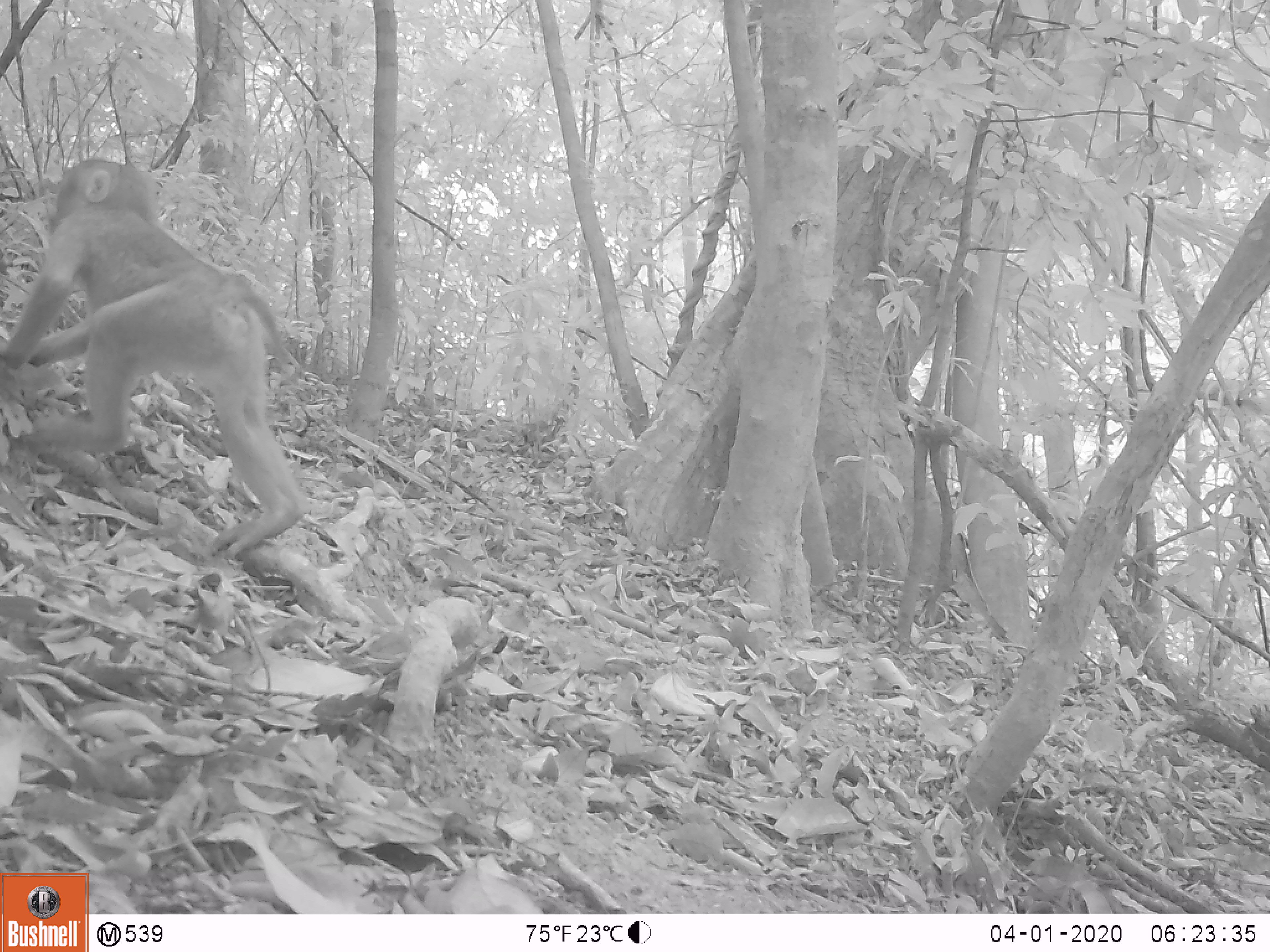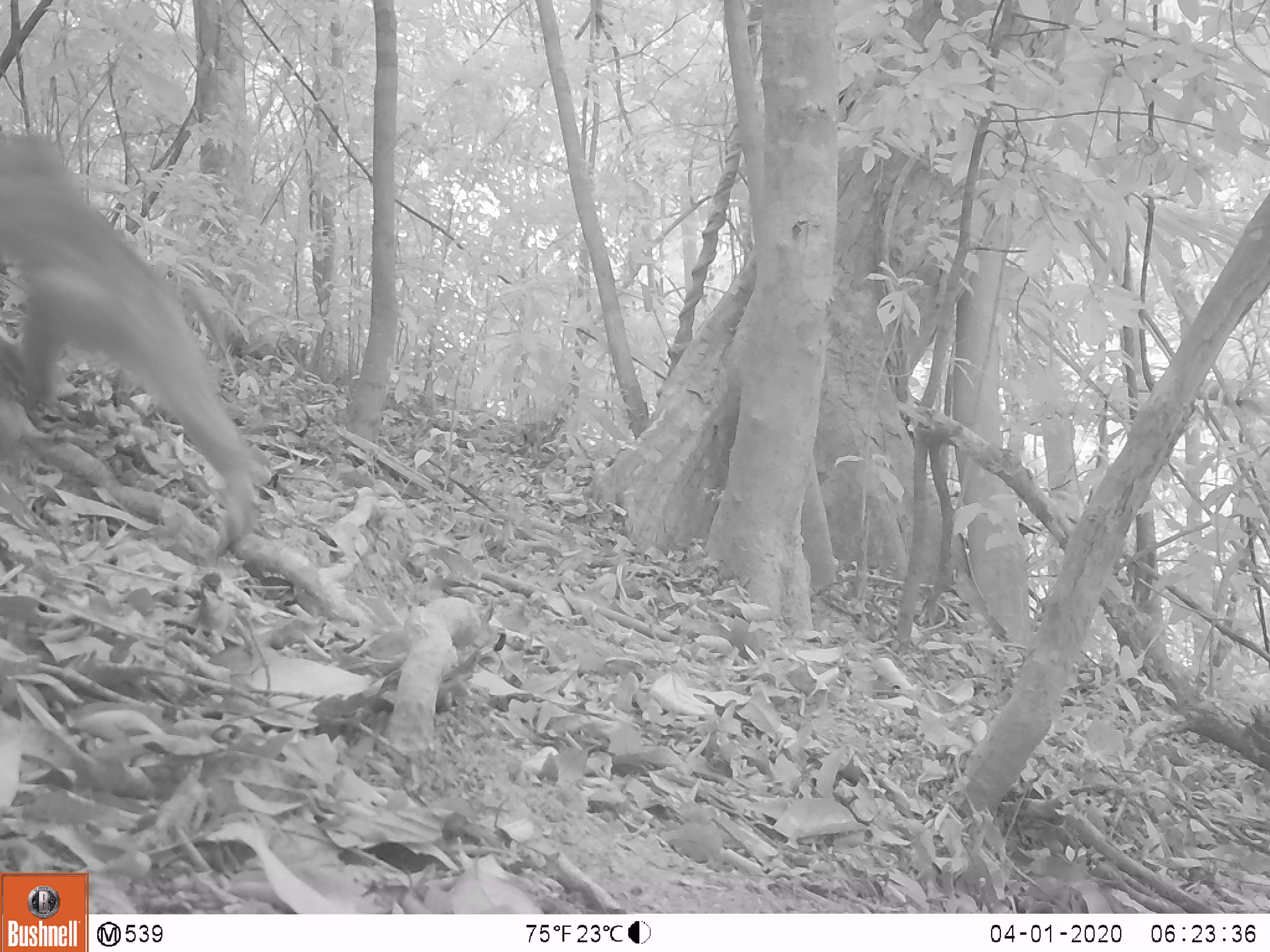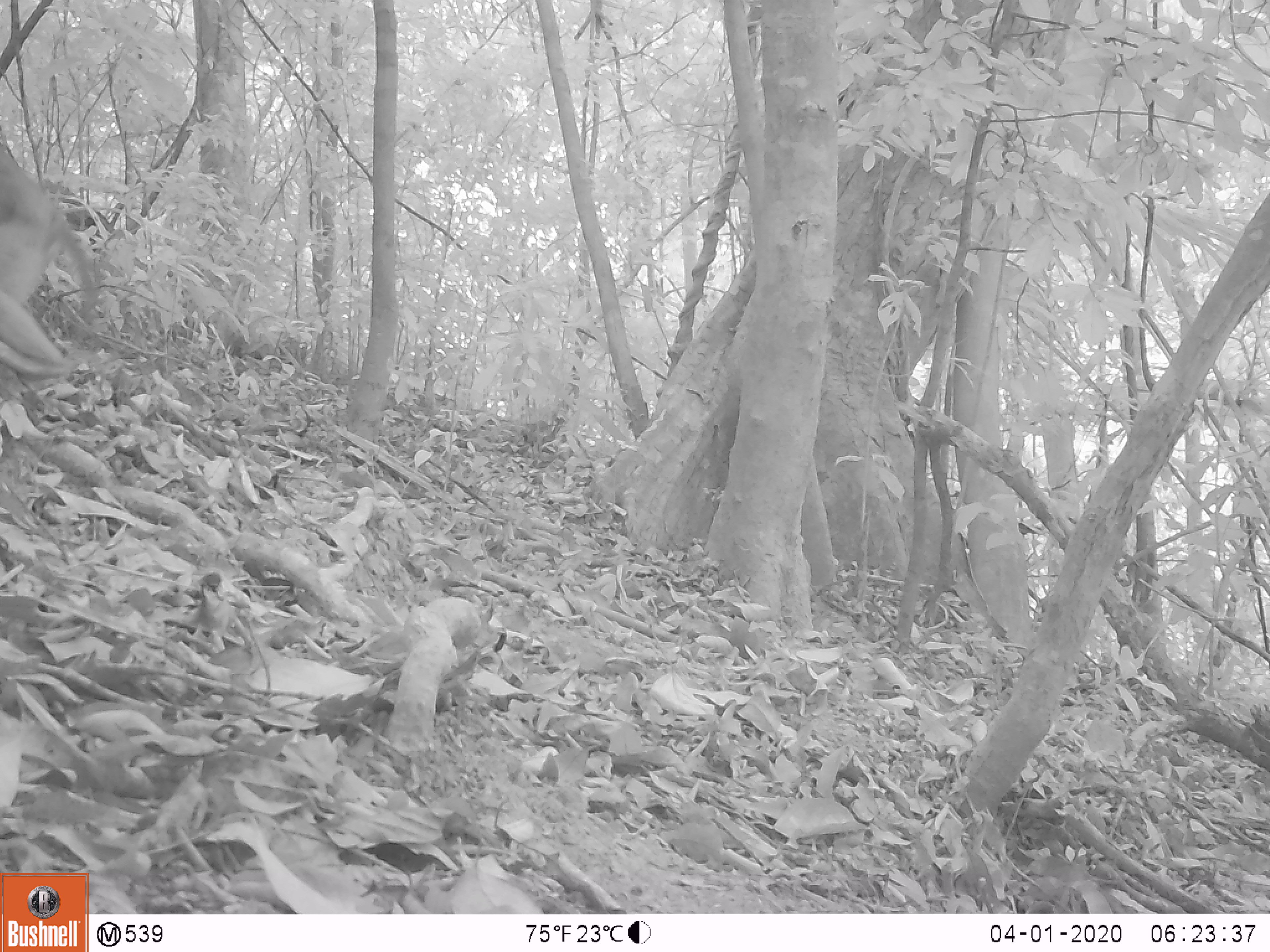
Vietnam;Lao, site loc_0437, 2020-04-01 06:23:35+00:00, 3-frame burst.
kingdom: Animalia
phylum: Chordata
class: Mammalia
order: Primates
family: Cercopithecidae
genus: Macaca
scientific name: Macaca nemestrina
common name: pig-tailed macaque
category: pig tailed macaque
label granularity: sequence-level